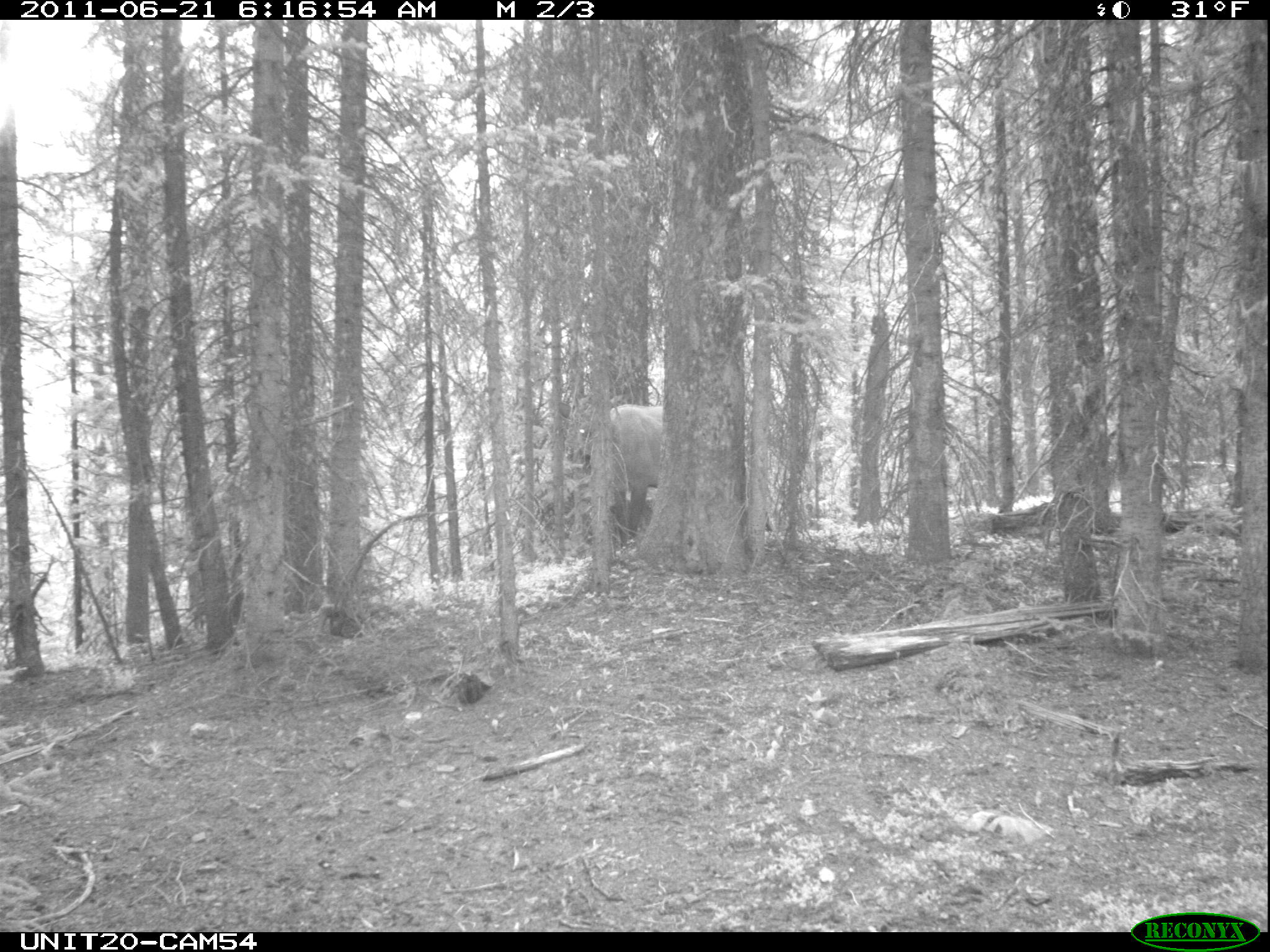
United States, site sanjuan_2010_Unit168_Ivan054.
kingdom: Animalia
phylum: Chordata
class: Mammalia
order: Artiodactyla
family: Cervidae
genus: Cervus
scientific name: Cervus elaphus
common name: red deer